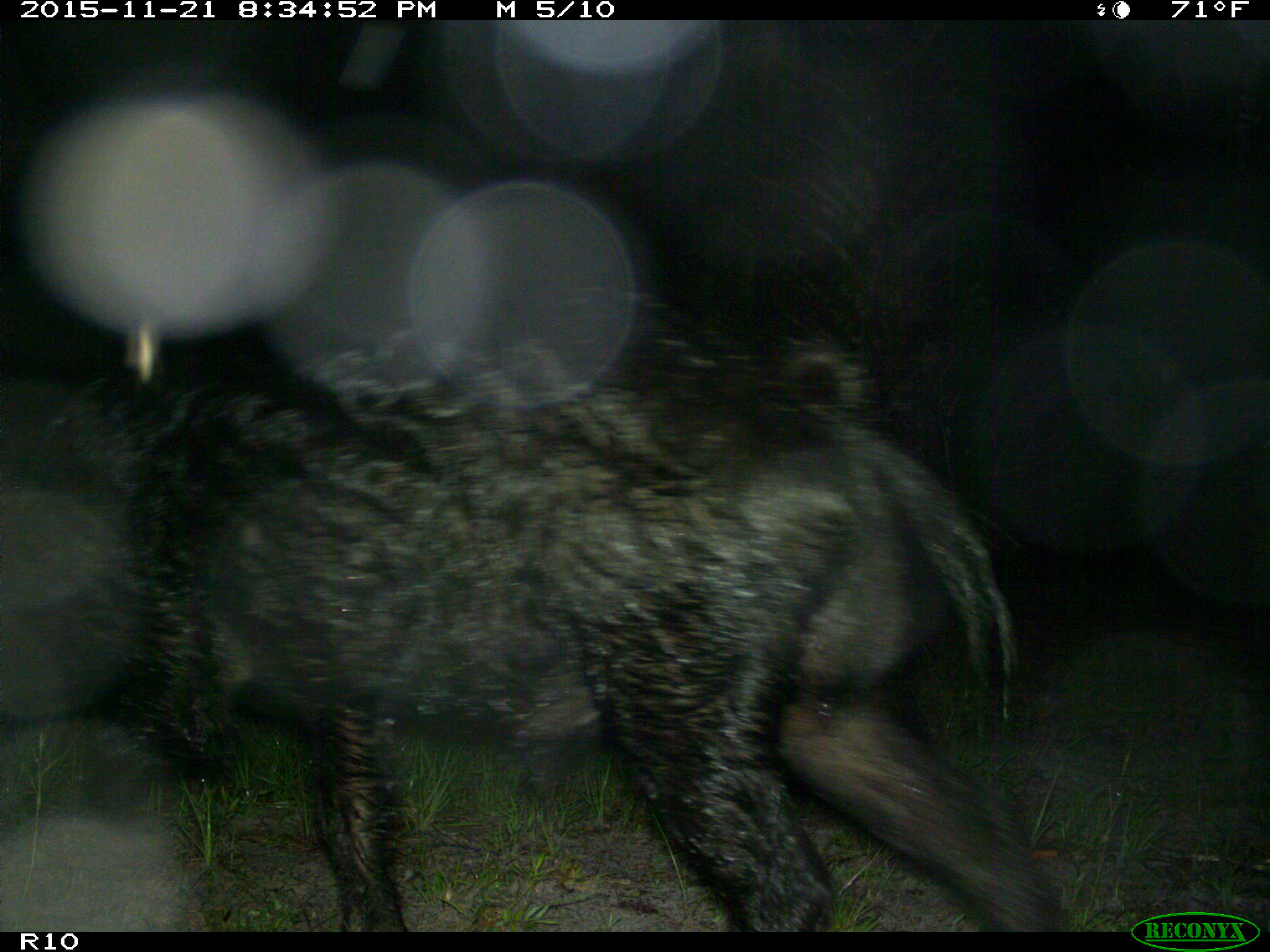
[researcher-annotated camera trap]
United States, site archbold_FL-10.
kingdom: Animalia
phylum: Chordata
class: Mammalia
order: Artiodactyla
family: Suidae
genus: Sus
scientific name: Sus scrofa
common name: wild boar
Sus scrofa (wild boar).